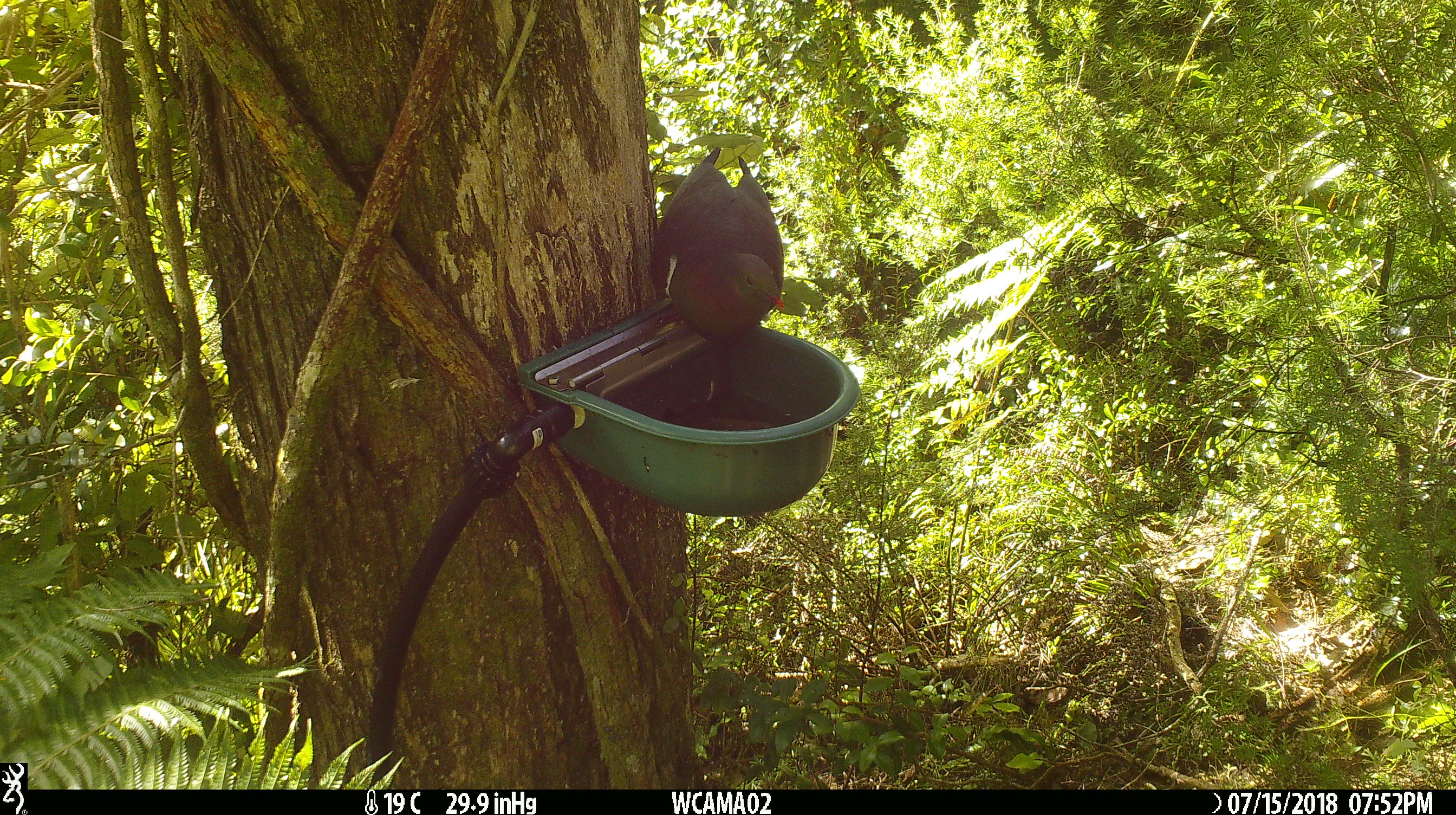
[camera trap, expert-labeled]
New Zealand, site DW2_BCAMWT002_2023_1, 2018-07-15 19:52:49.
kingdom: Animalia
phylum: Chordata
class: Aves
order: Columbiformes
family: Columbidae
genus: Hemiphaga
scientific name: Hemiphaga novaeseelandiae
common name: new zealand pigeon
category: kereru